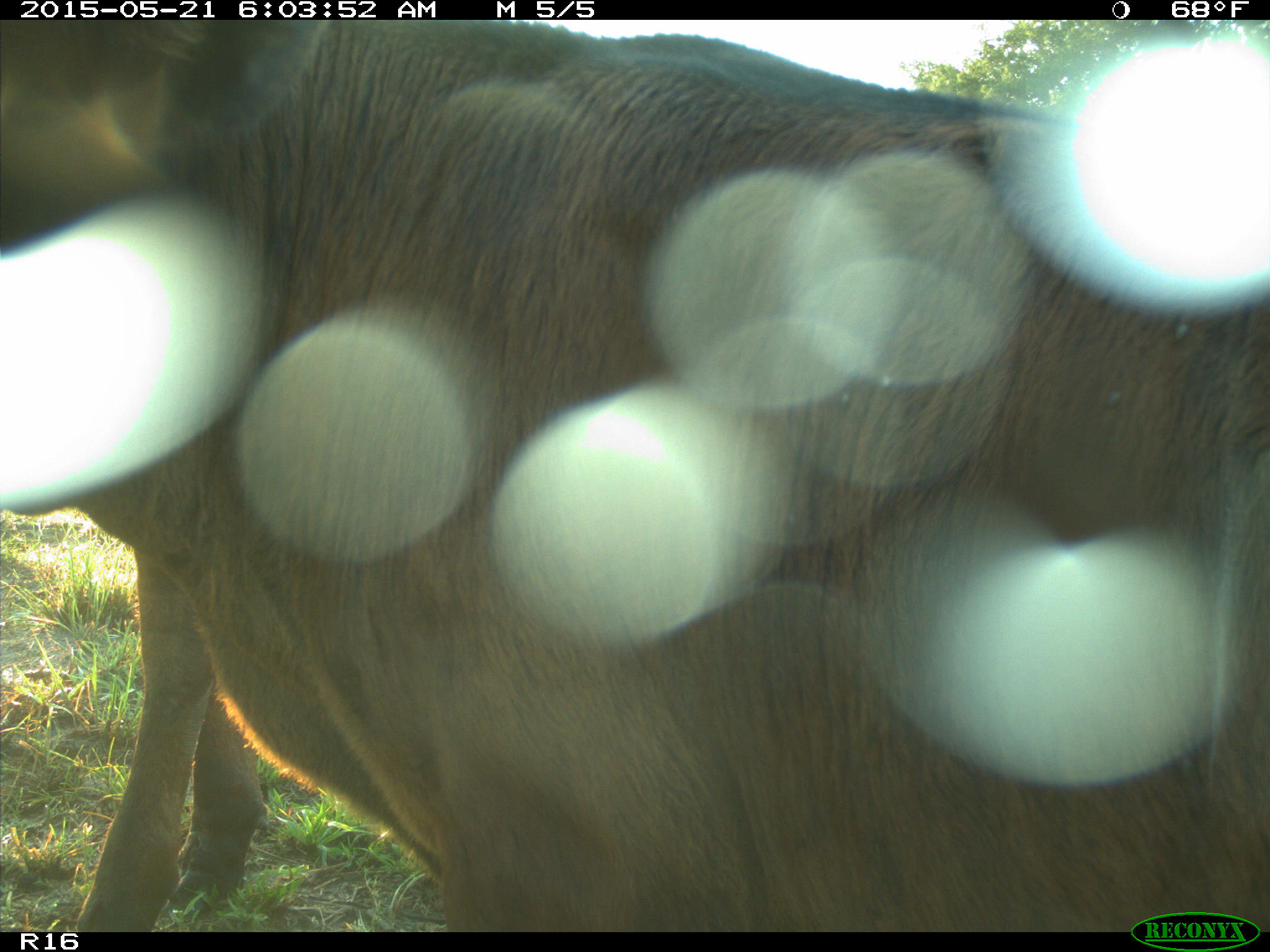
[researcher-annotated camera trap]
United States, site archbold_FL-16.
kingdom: Animalia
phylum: Chordata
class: Mammalia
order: Artiodactyla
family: Bovidae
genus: Bos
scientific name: Bos taurus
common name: domestic cow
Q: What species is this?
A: Bos taurus (domestic cow).